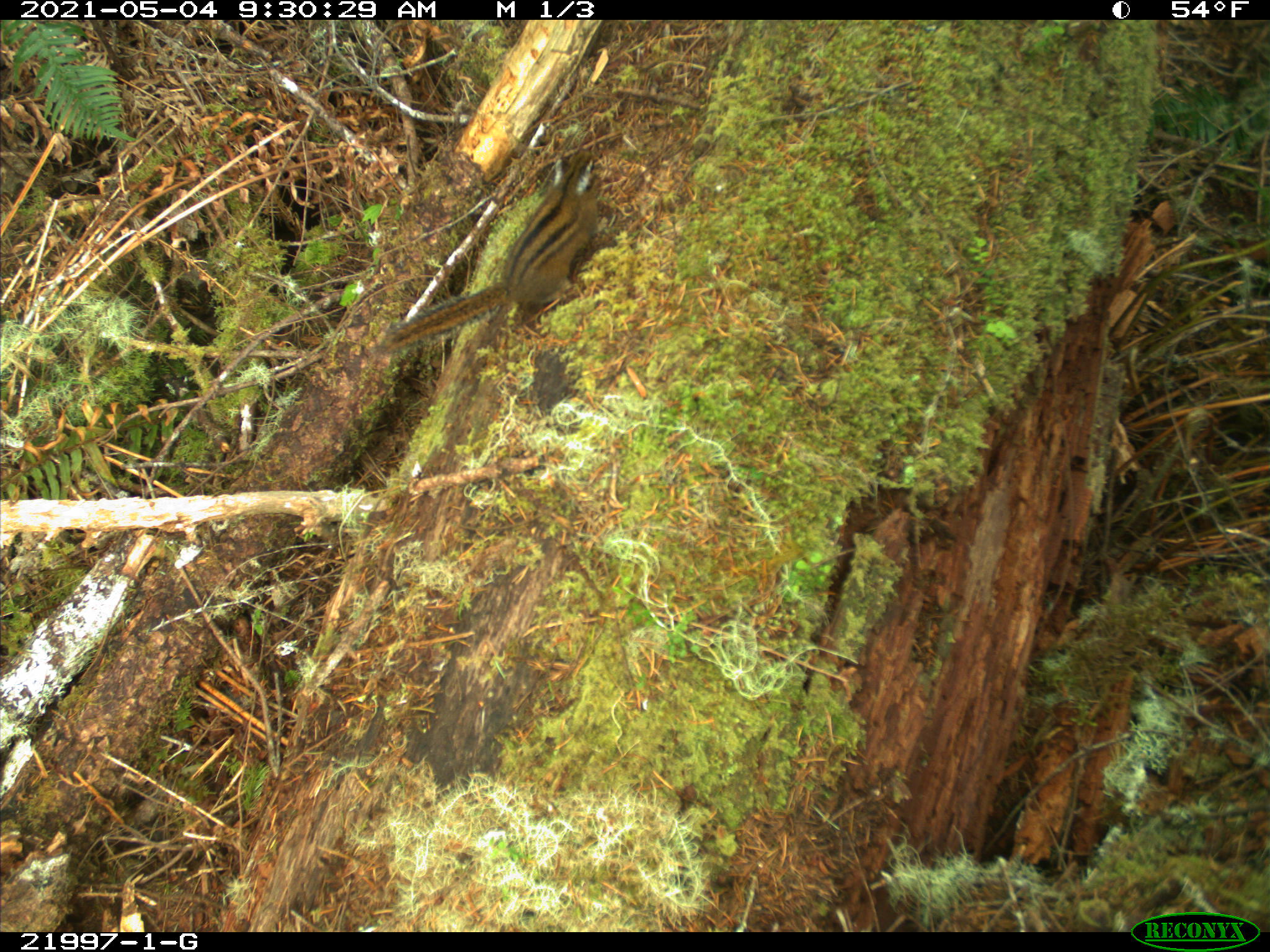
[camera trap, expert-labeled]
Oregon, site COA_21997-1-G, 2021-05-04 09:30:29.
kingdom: Animalia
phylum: Chordata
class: Mammalia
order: Rodentia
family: Sciuridae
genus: Neotamias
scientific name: Neotamias townsendii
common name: townsend's chipmunk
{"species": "townsend's chipmunk (Neotamias townsendii)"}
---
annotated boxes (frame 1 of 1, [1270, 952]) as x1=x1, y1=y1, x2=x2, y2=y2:
townsend's chipmunk: x1=363, y1=135, x2=638, y2=382